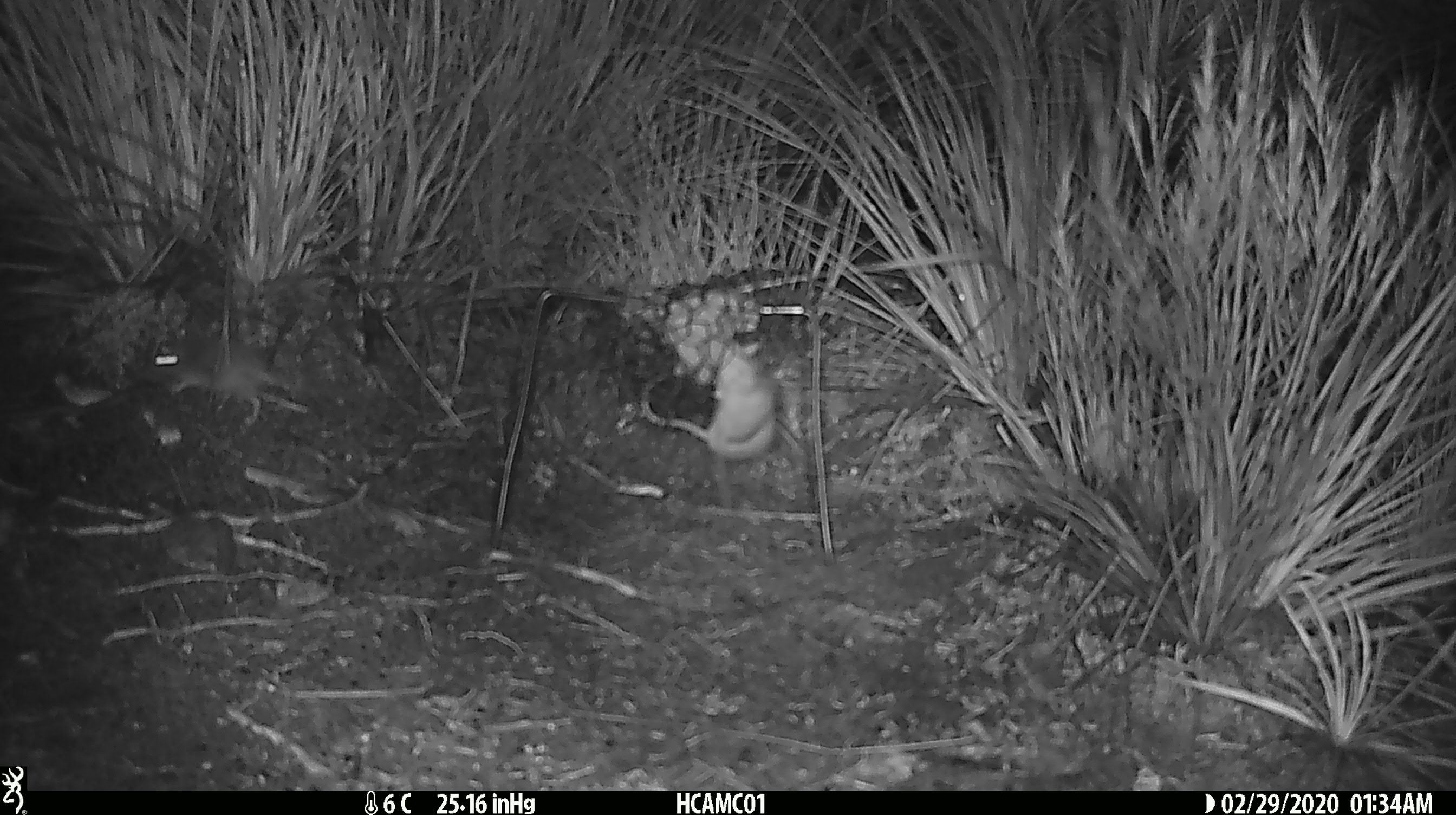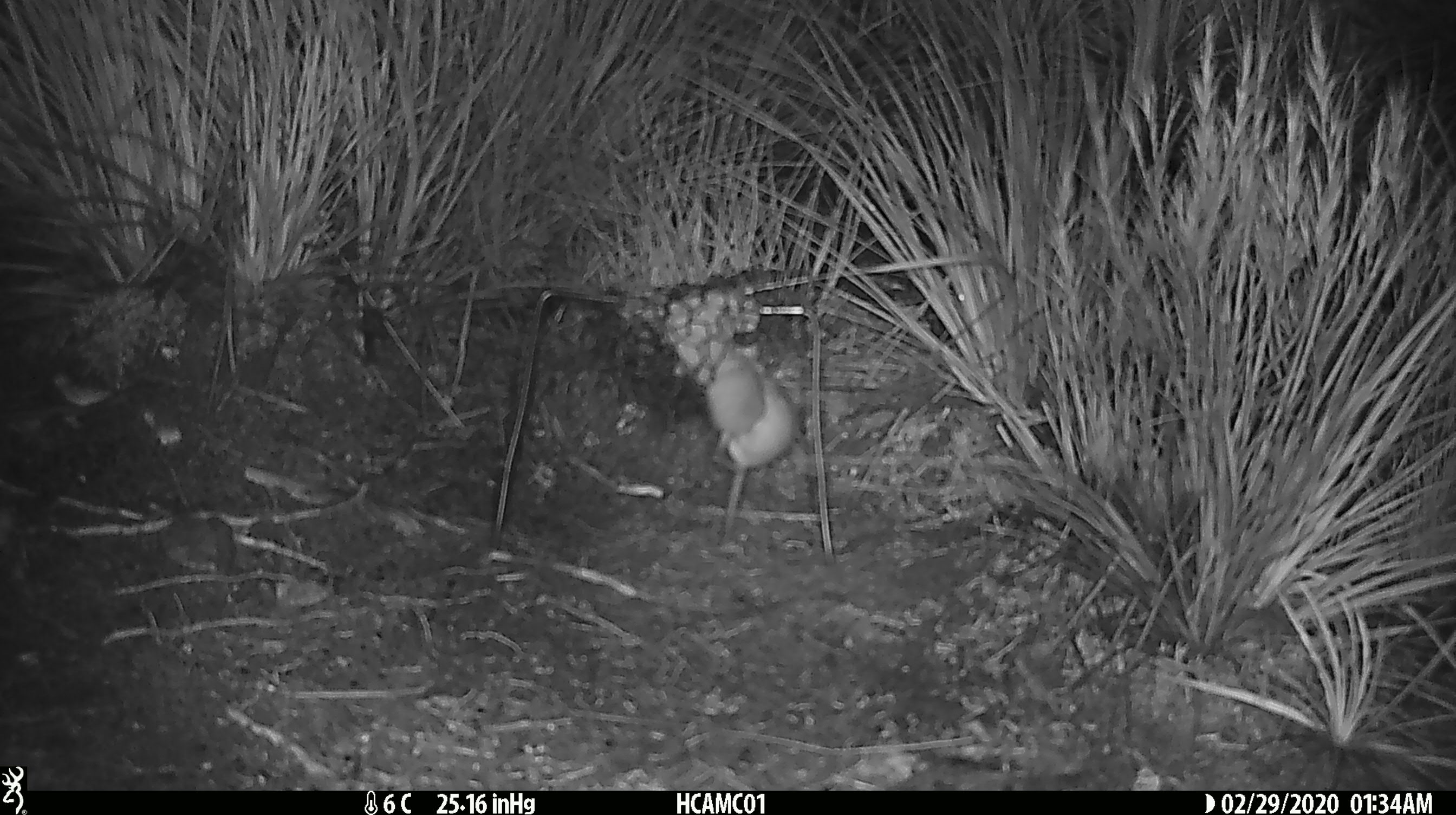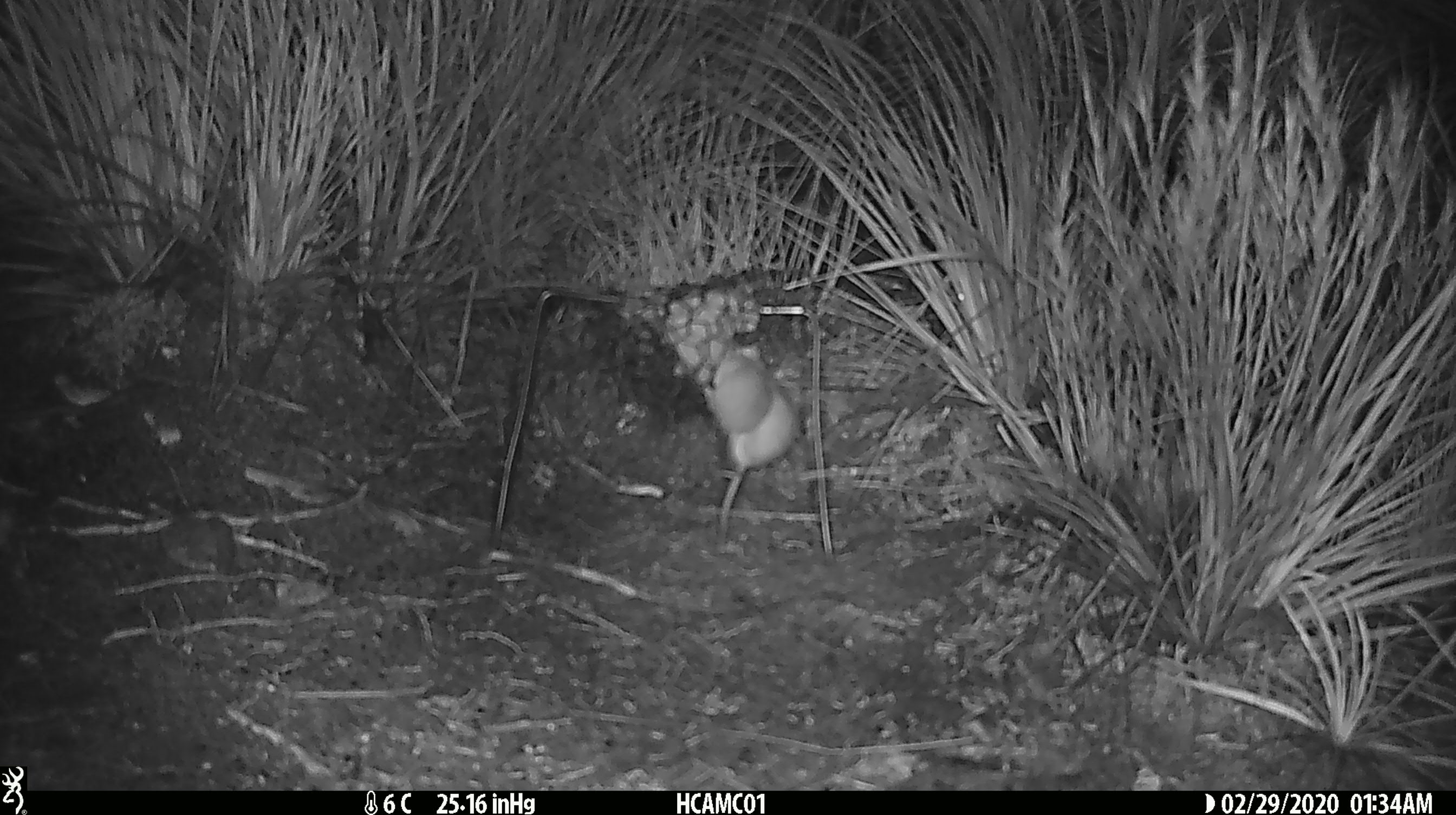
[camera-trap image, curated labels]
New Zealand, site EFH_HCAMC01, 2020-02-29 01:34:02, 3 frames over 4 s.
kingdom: Animalia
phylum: Chordata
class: Mammalia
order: Rodentia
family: Muridae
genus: Mus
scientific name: Mus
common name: mouse